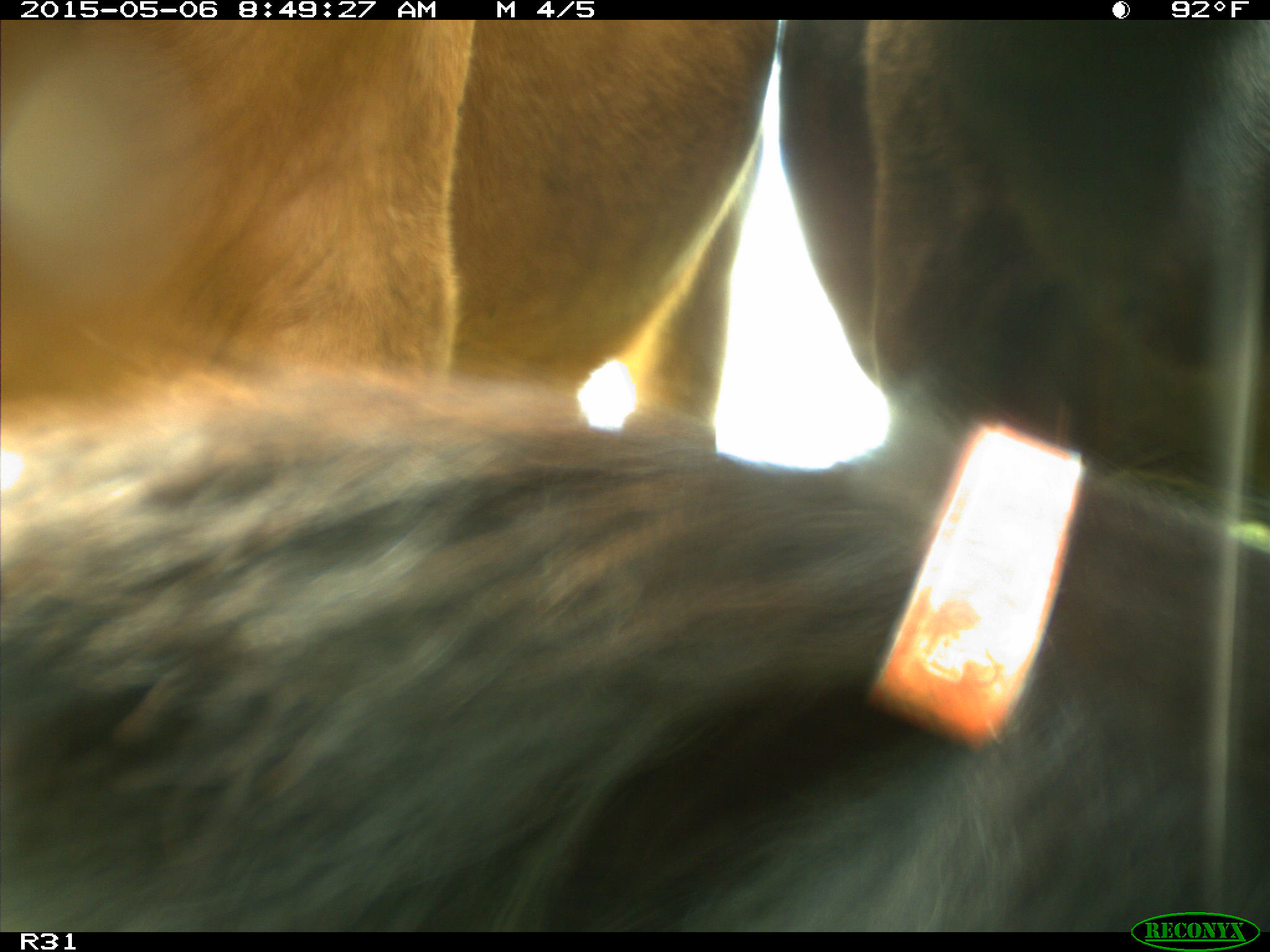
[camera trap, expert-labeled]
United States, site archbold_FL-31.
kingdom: Animalia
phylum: Chordata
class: Mammalia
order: Artiodactyla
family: Bovidae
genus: Bos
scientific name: Bos taurus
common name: domestic cow